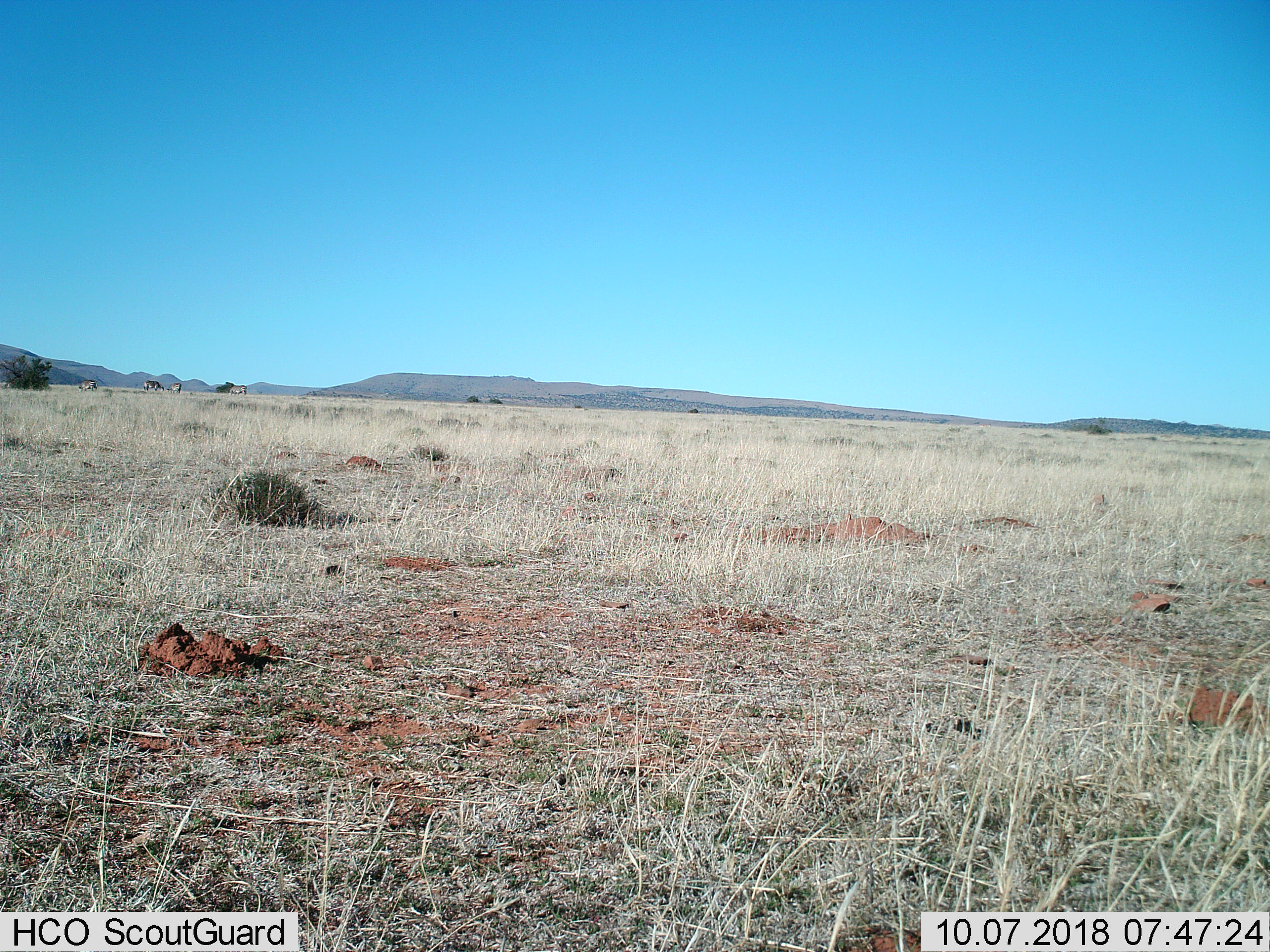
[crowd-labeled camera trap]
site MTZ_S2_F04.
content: unidentified animal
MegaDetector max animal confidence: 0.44